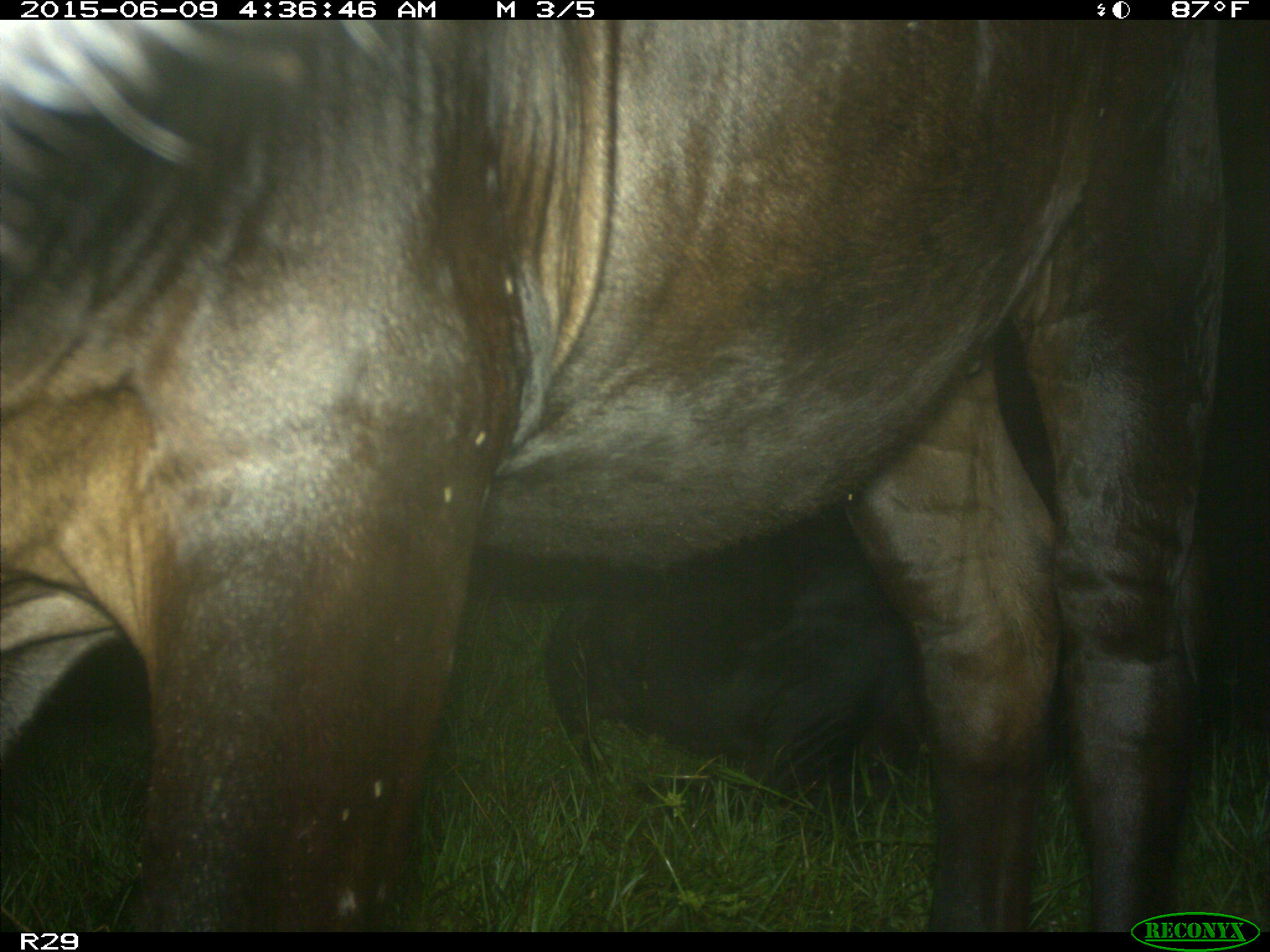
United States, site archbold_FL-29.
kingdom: Animalia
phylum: Chordata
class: Mammalia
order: Artiodactyla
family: Bovidae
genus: Bos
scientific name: Bos taurus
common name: domestic cow